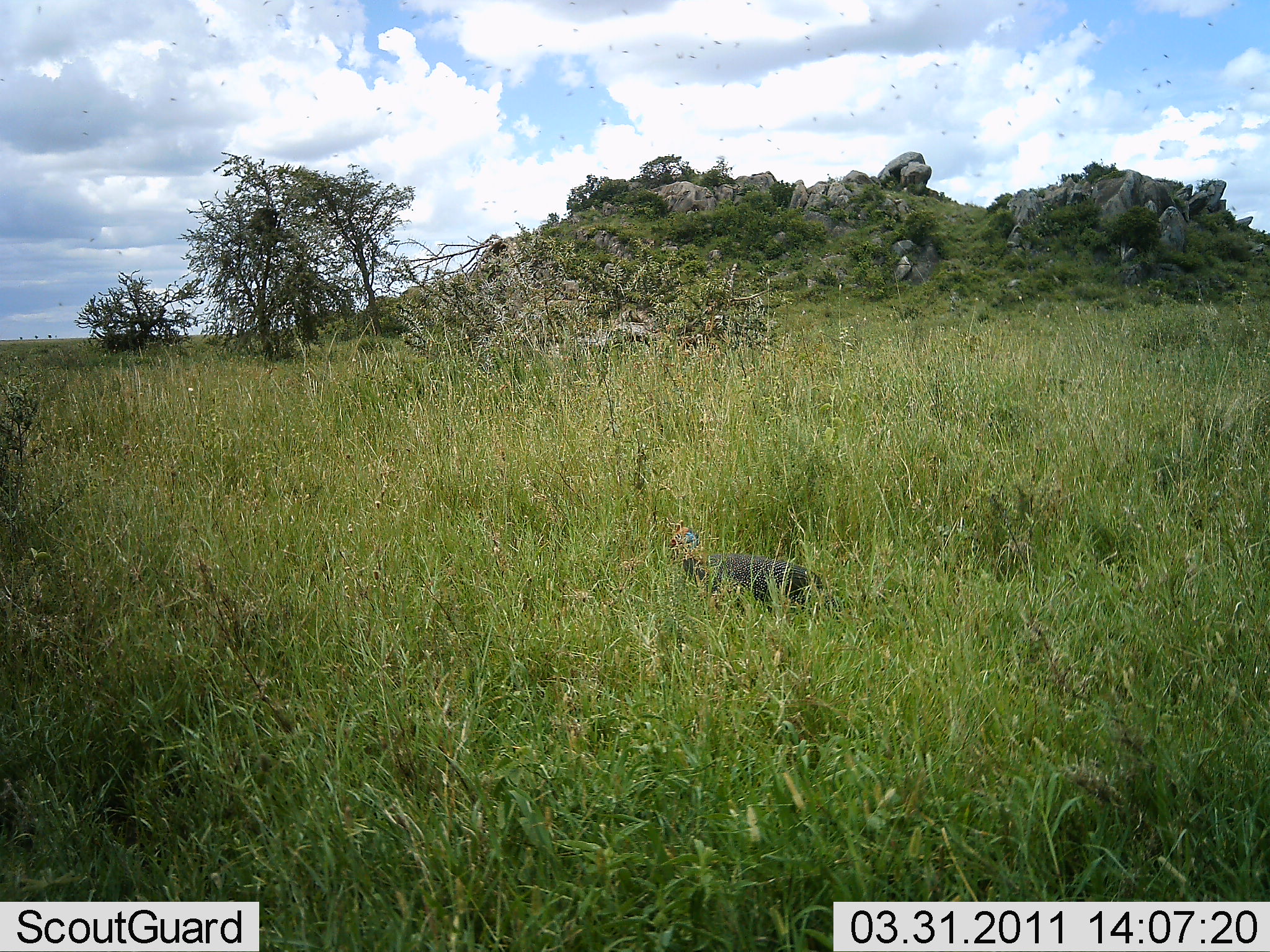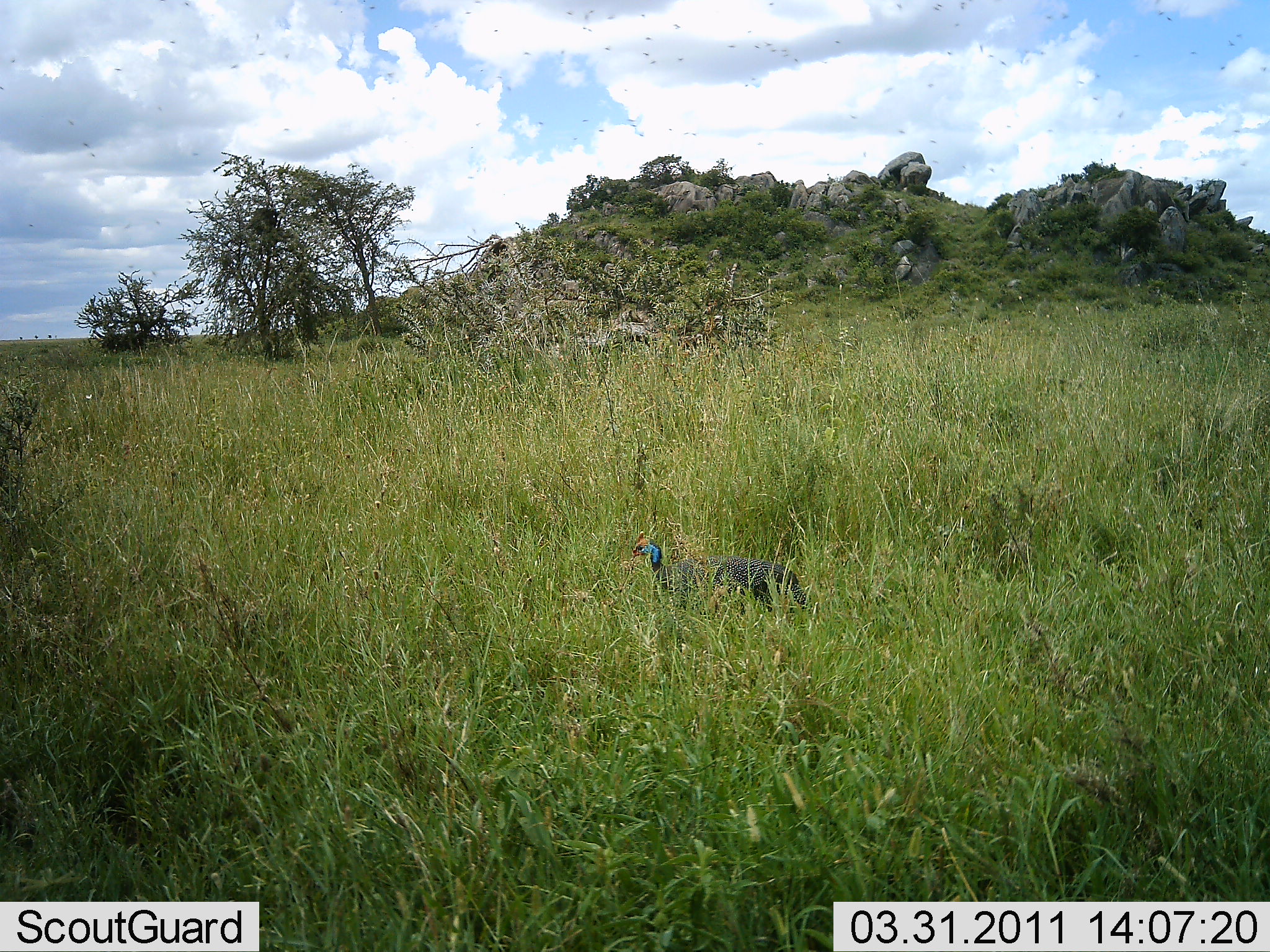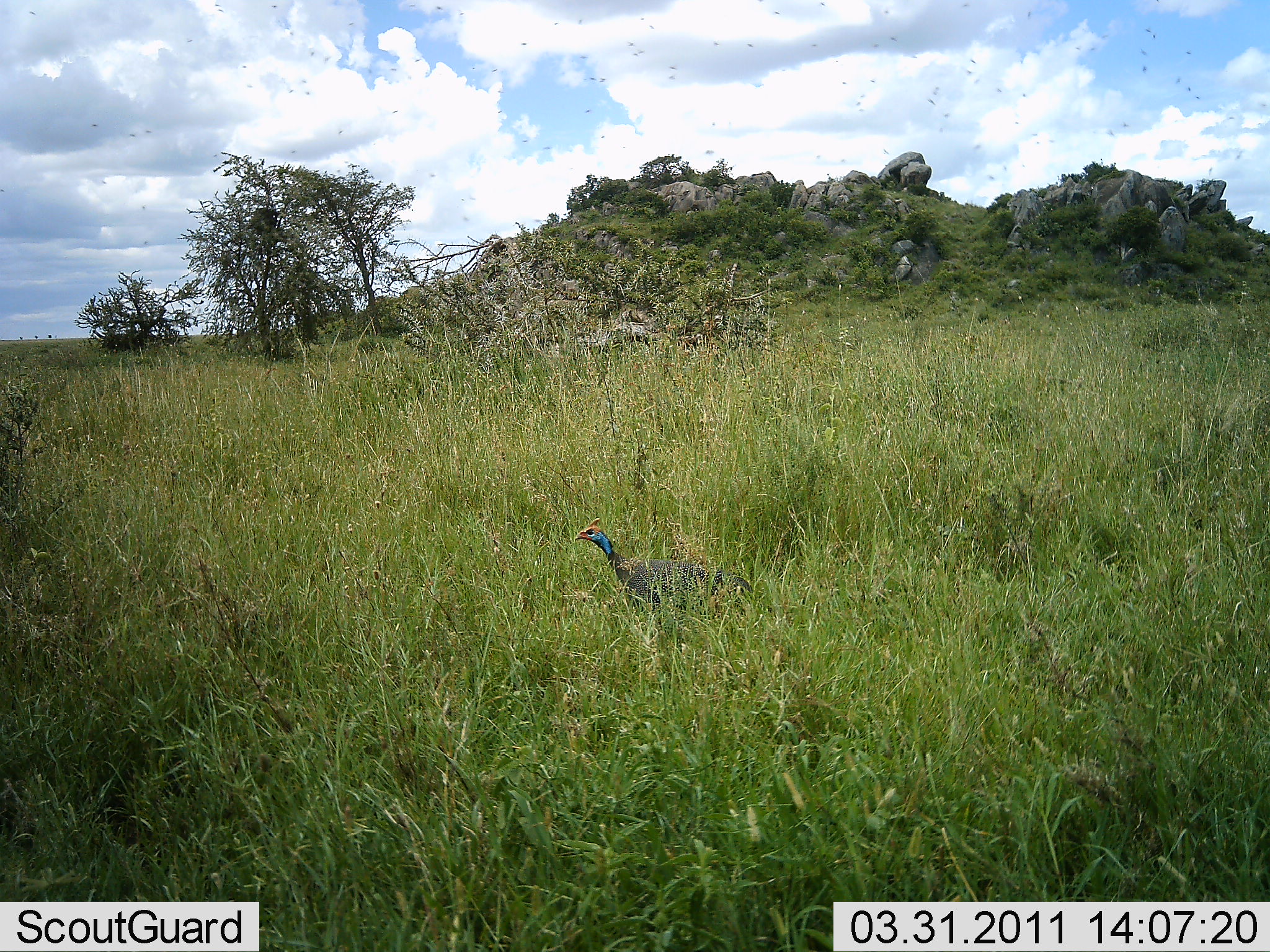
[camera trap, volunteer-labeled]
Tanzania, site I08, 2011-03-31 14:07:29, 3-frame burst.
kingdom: Animalia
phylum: Chordata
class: Aves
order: Galliformes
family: Numididae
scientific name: Numididae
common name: guinea fowl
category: guineafowl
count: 1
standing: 8%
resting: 0%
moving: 92%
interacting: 0%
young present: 0%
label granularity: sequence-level